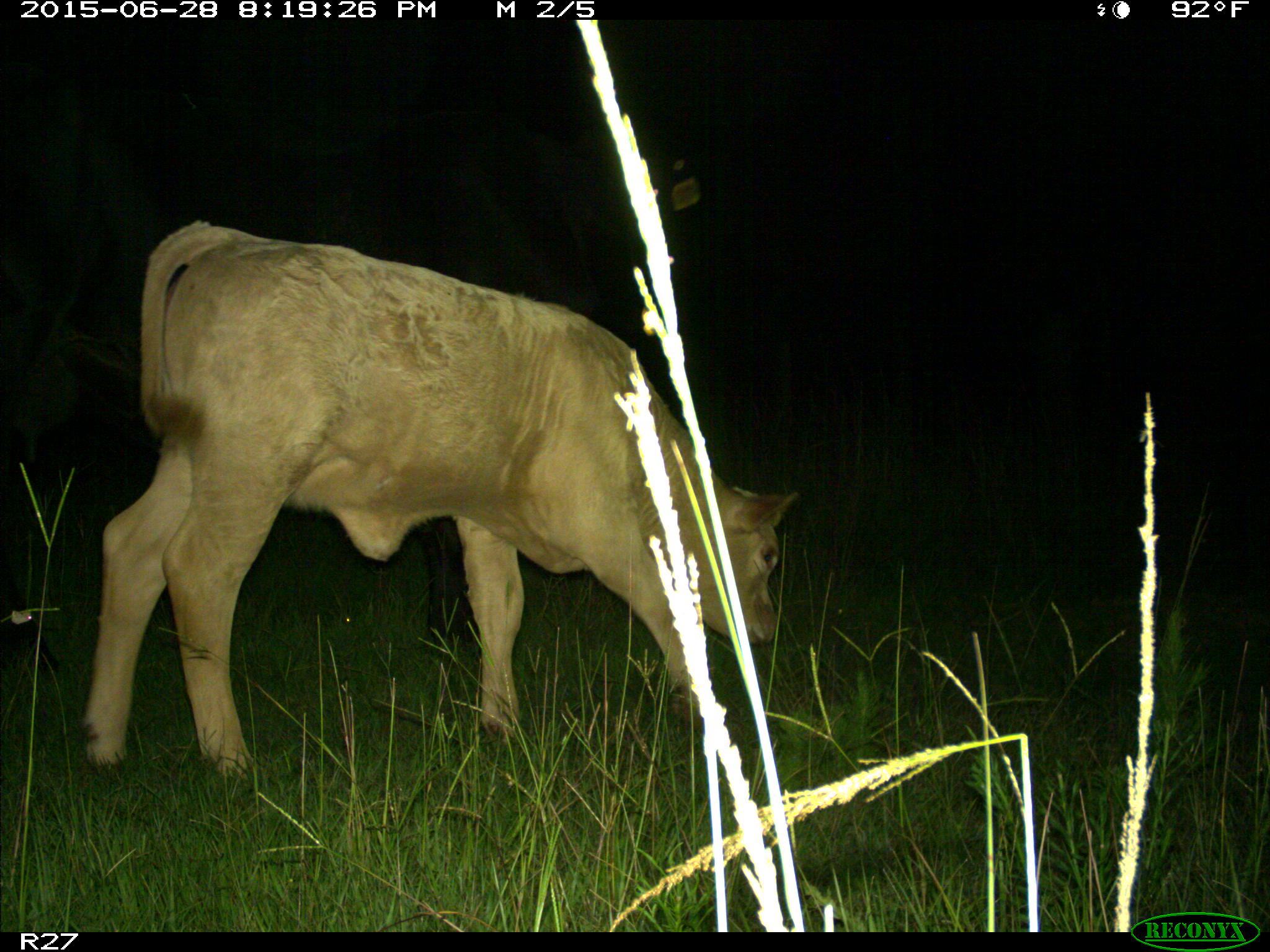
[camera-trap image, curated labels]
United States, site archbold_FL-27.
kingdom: Animalia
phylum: Chordata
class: Mammalia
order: Artiodactyla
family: Bovidae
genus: Bos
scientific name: Bos taurus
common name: domestic cow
Bos taurus (domestic cow).